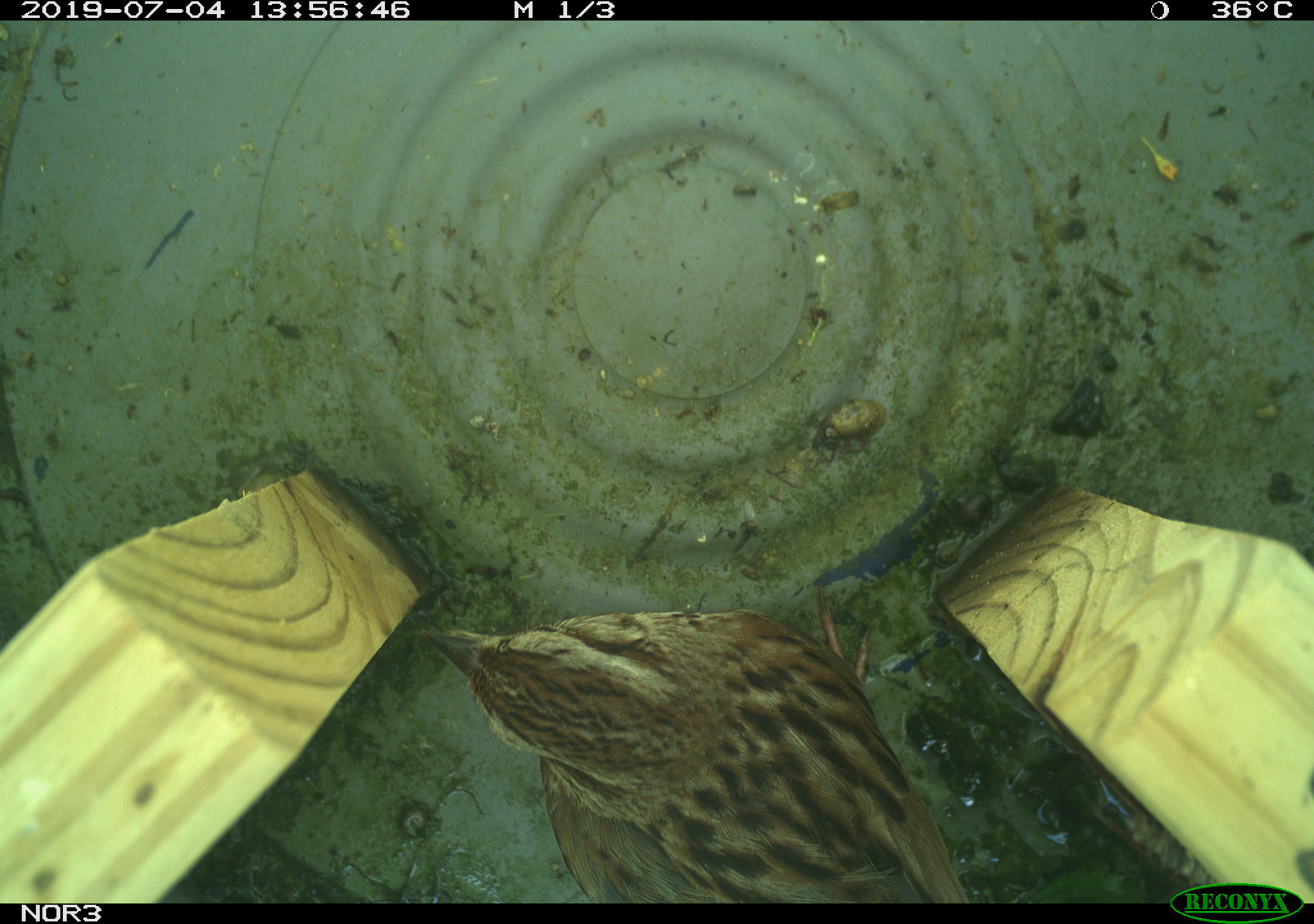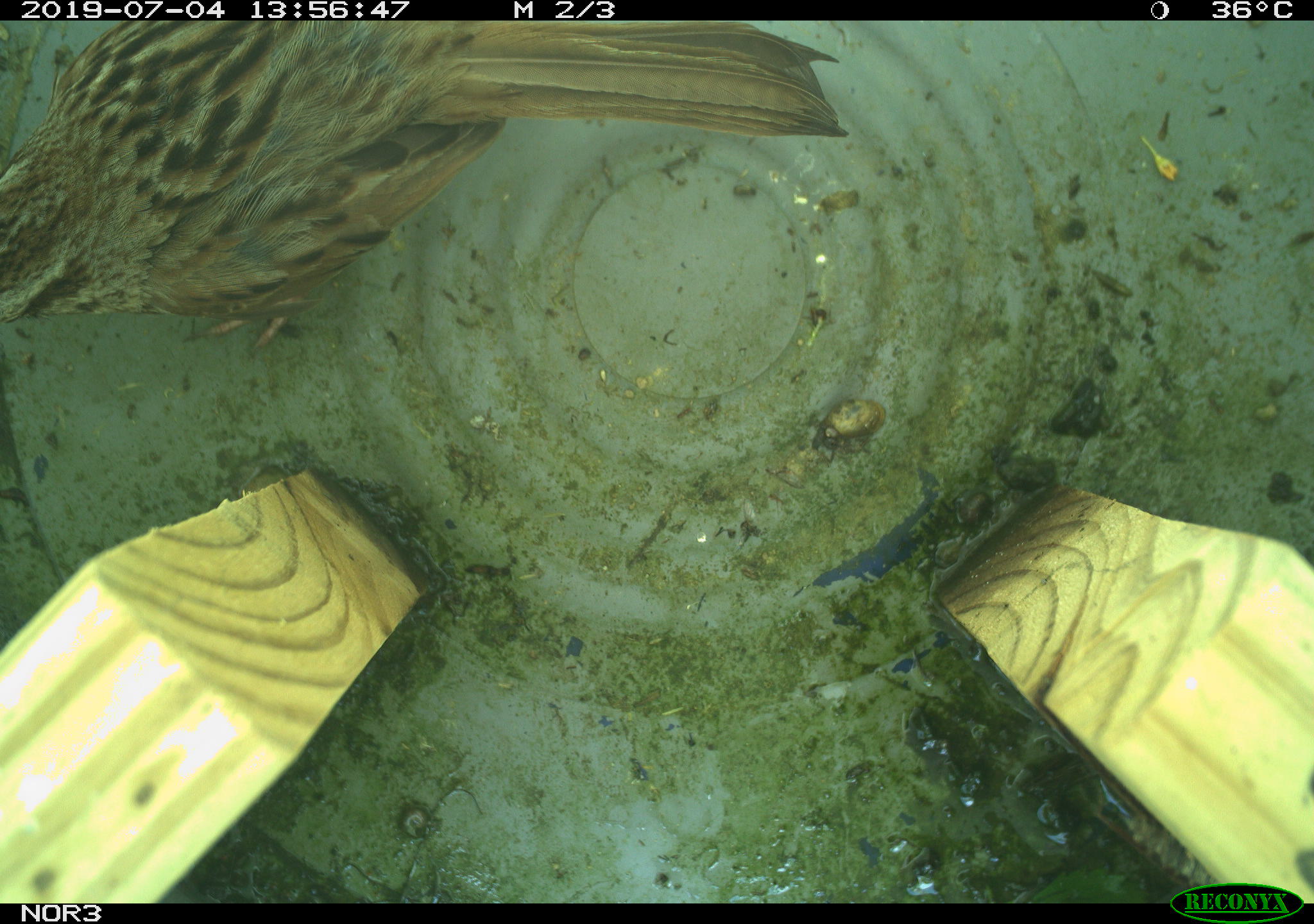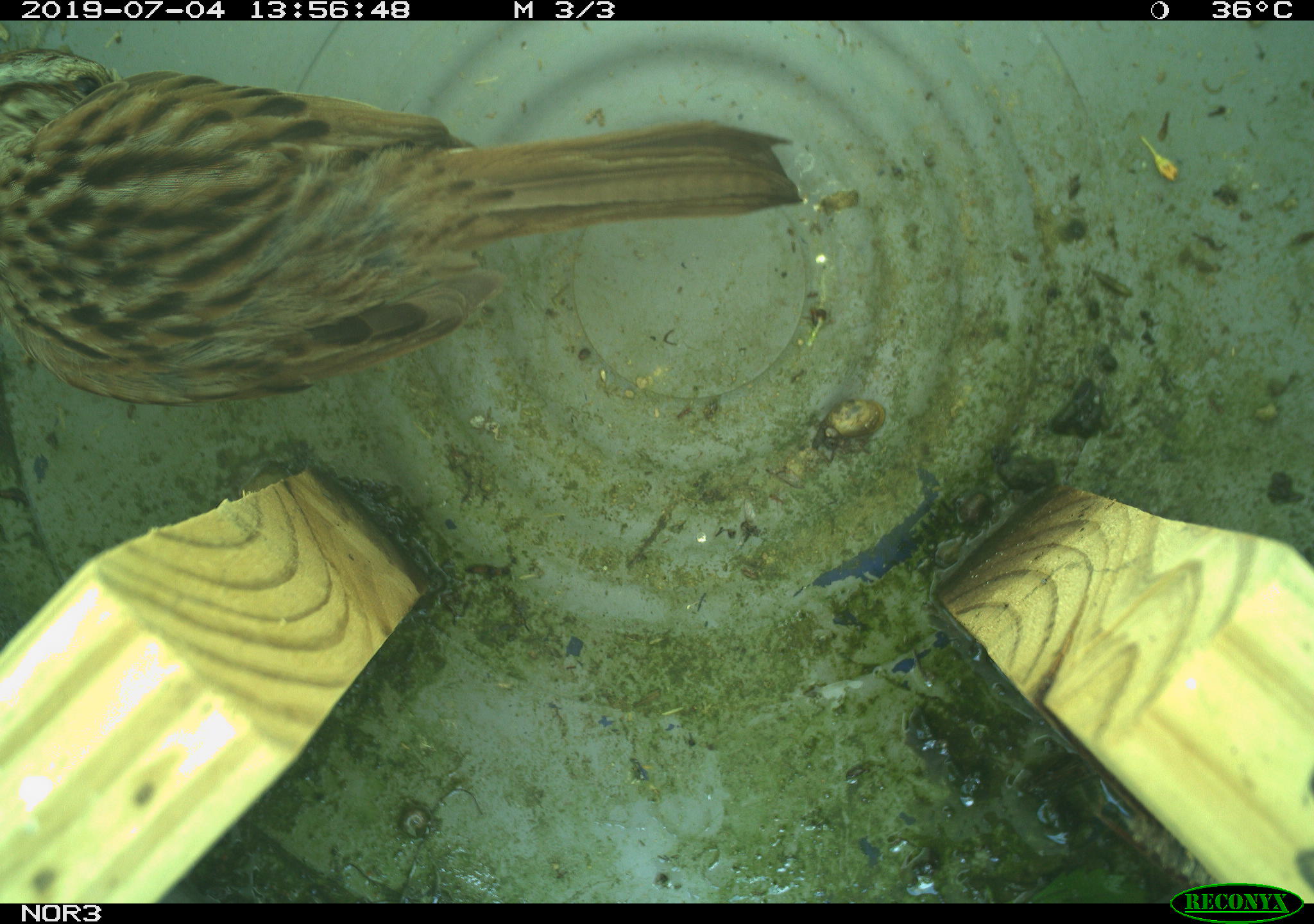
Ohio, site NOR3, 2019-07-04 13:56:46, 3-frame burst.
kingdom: Animalia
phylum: Chordata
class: Aves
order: Passeriformes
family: Passerellidae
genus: Melospiza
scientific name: Melospiza melodia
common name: song sparrow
Song sparrow (Melospiza melodia).